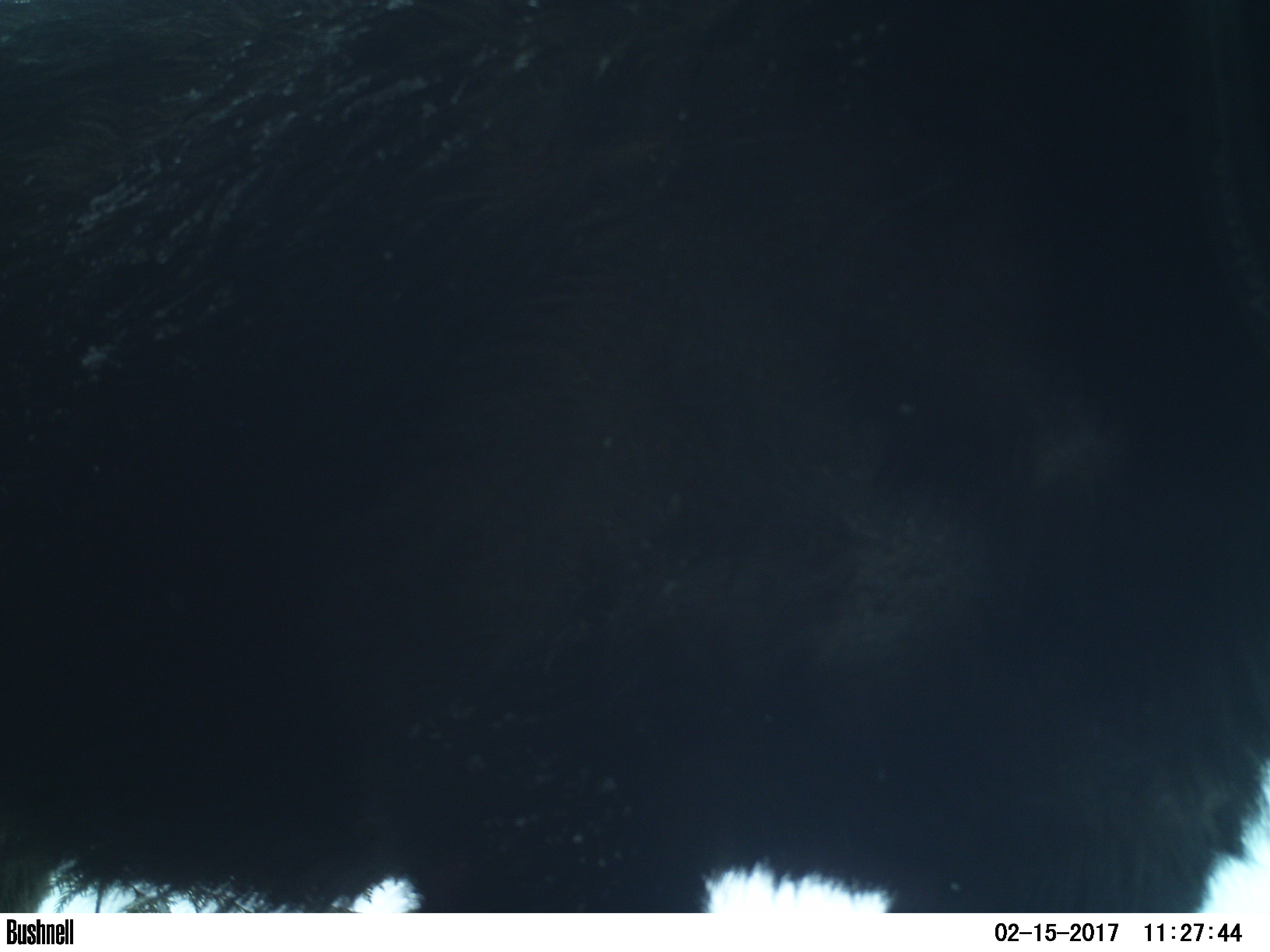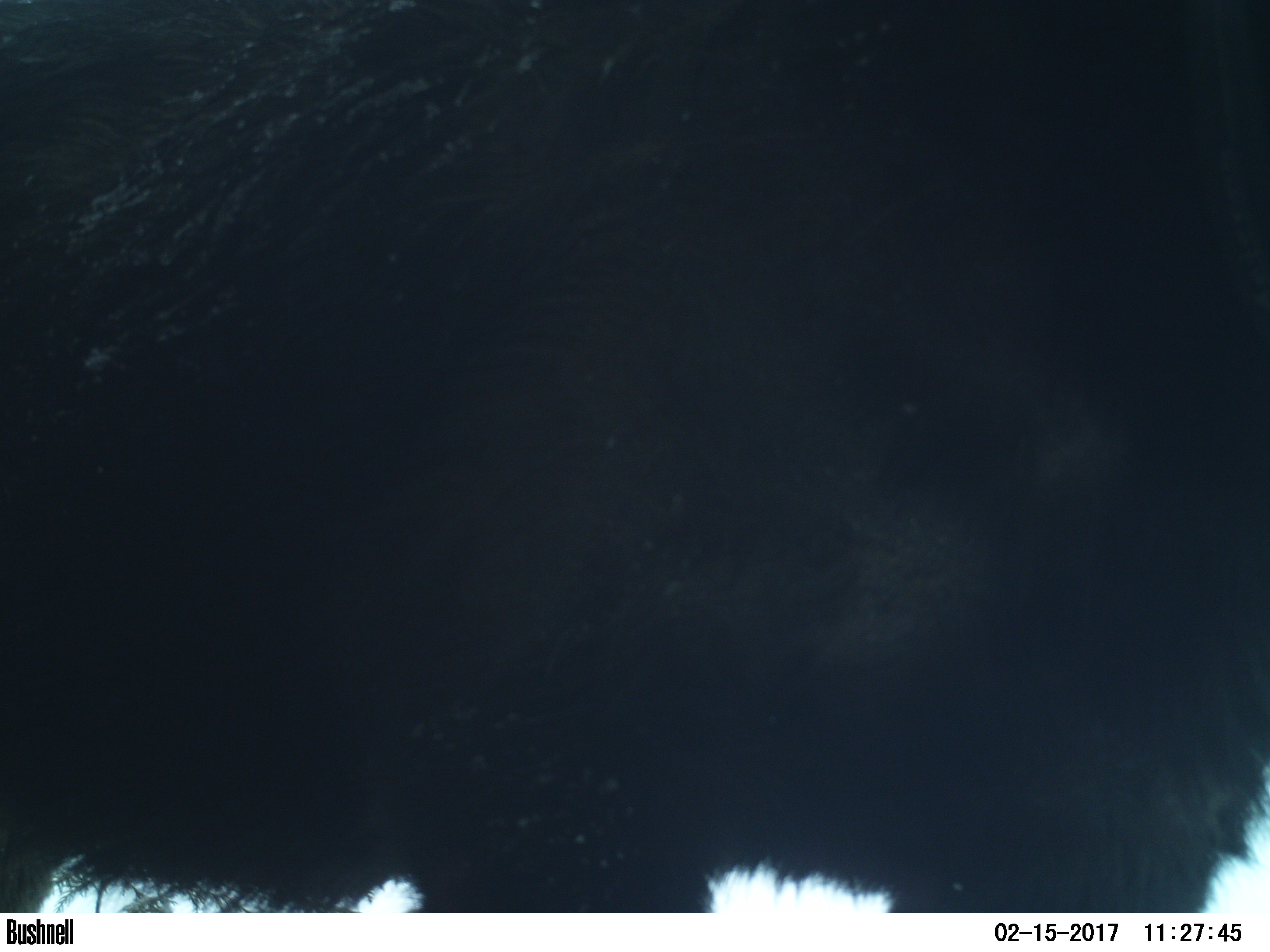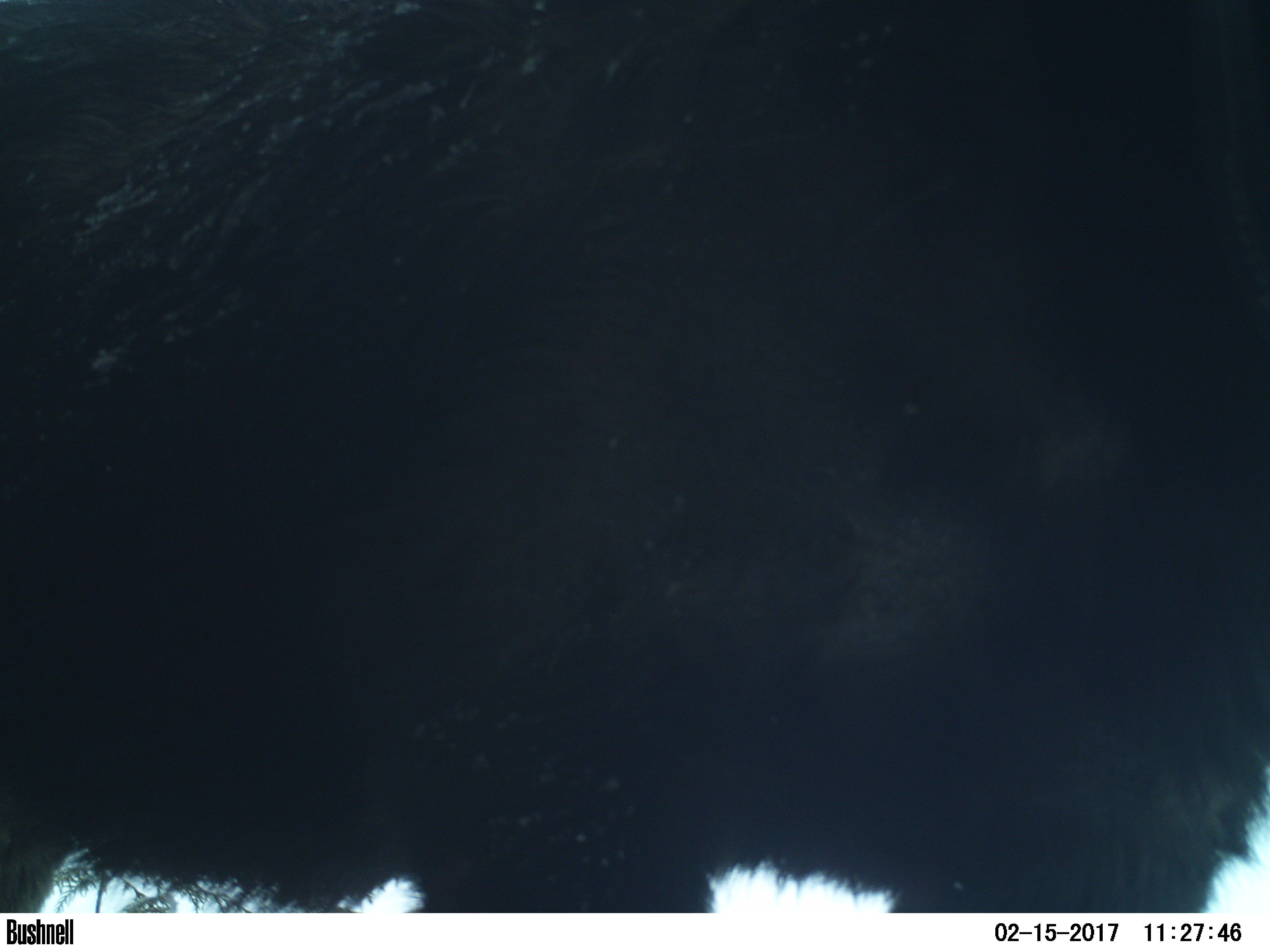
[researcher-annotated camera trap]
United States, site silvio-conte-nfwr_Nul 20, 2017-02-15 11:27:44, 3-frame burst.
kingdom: Animalia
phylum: Chordata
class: Mammalia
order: Artiodactyla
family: Cervidae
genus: Alces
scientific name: Alces alces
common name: moose